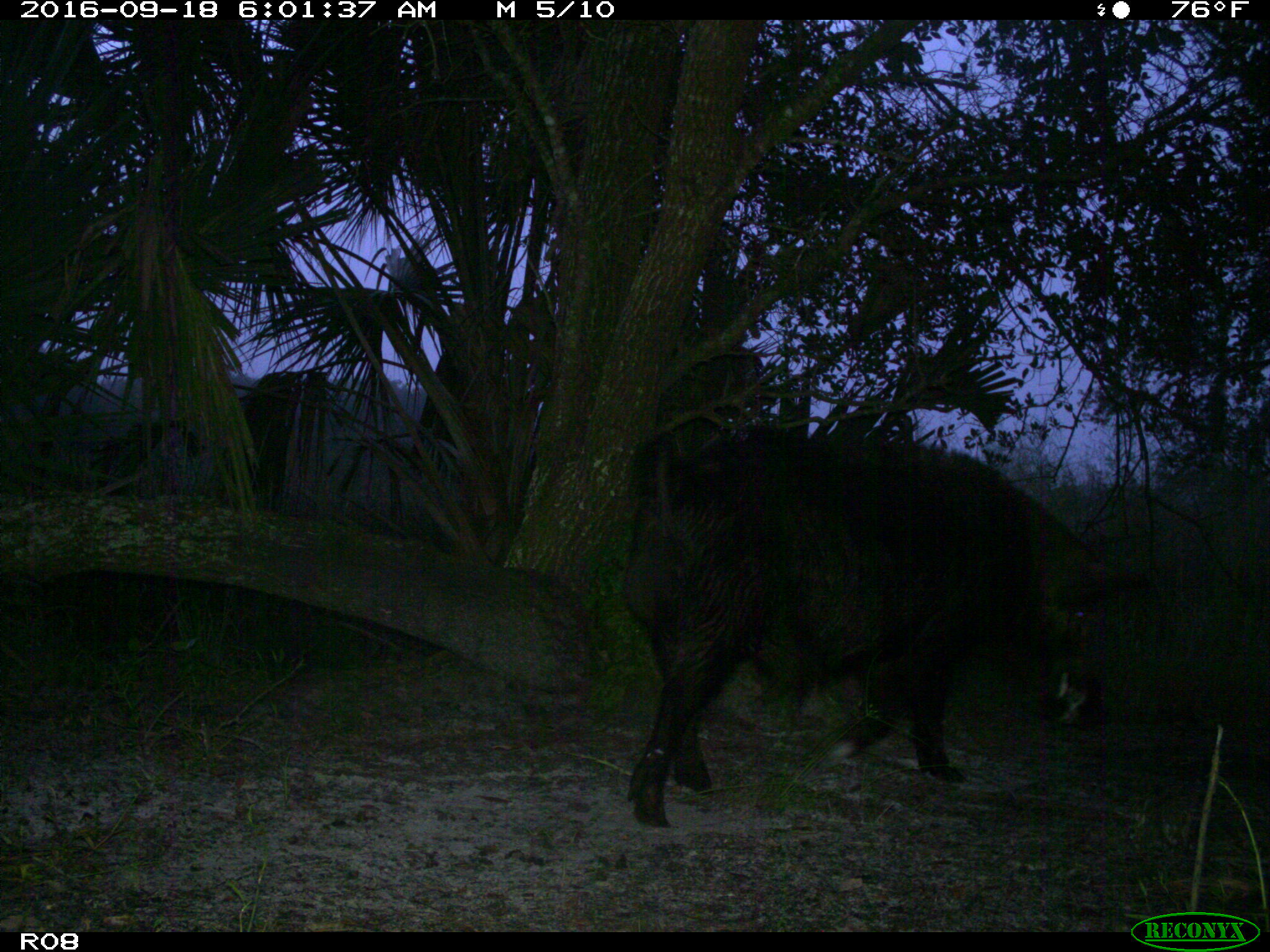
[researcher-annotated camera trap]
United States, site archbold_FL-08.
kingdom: Animalia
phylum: Chordata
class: Mammalia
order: Artiodactyla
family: Suidae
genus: Sus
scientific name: Sus scrofa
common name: wild boar